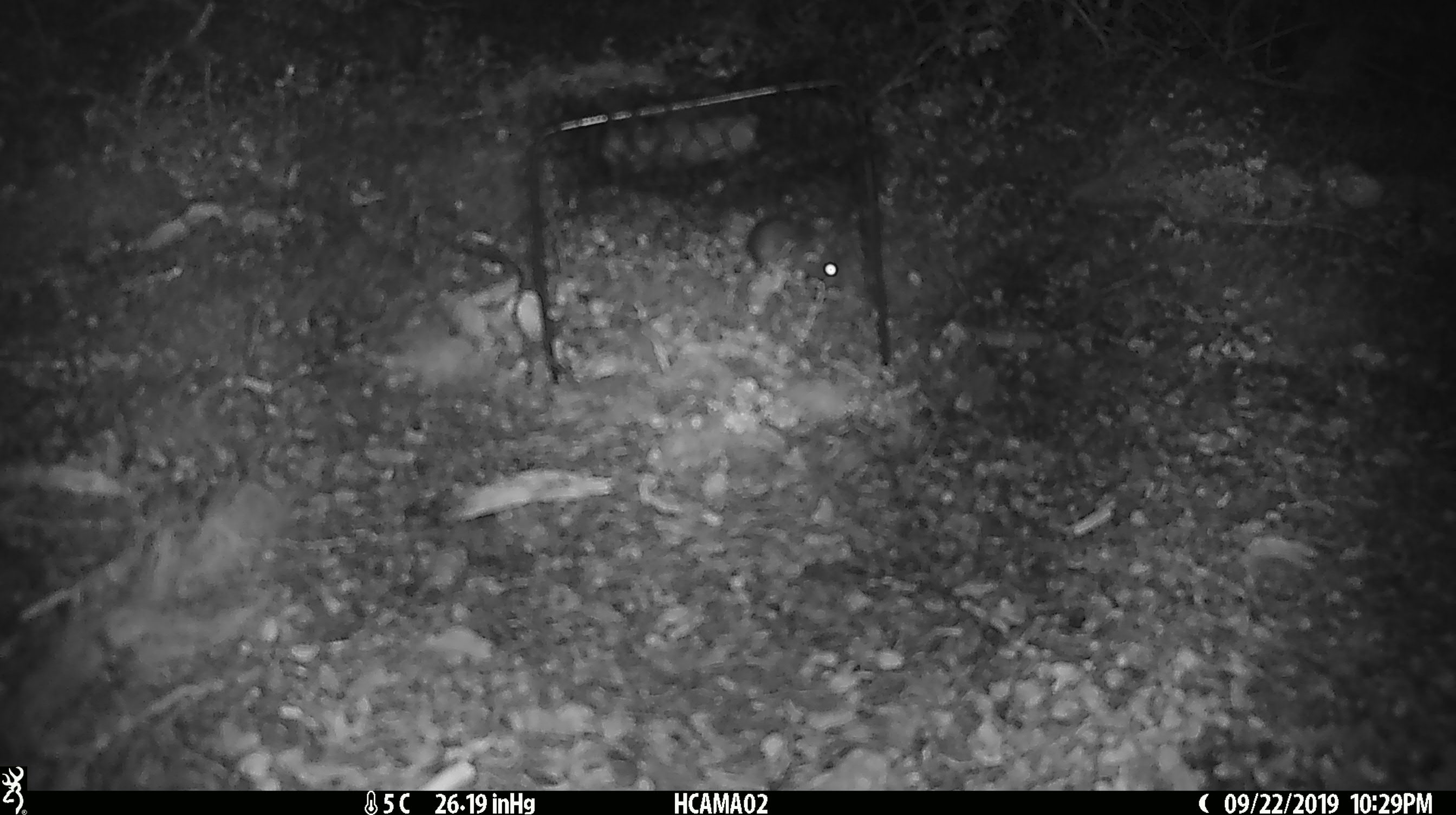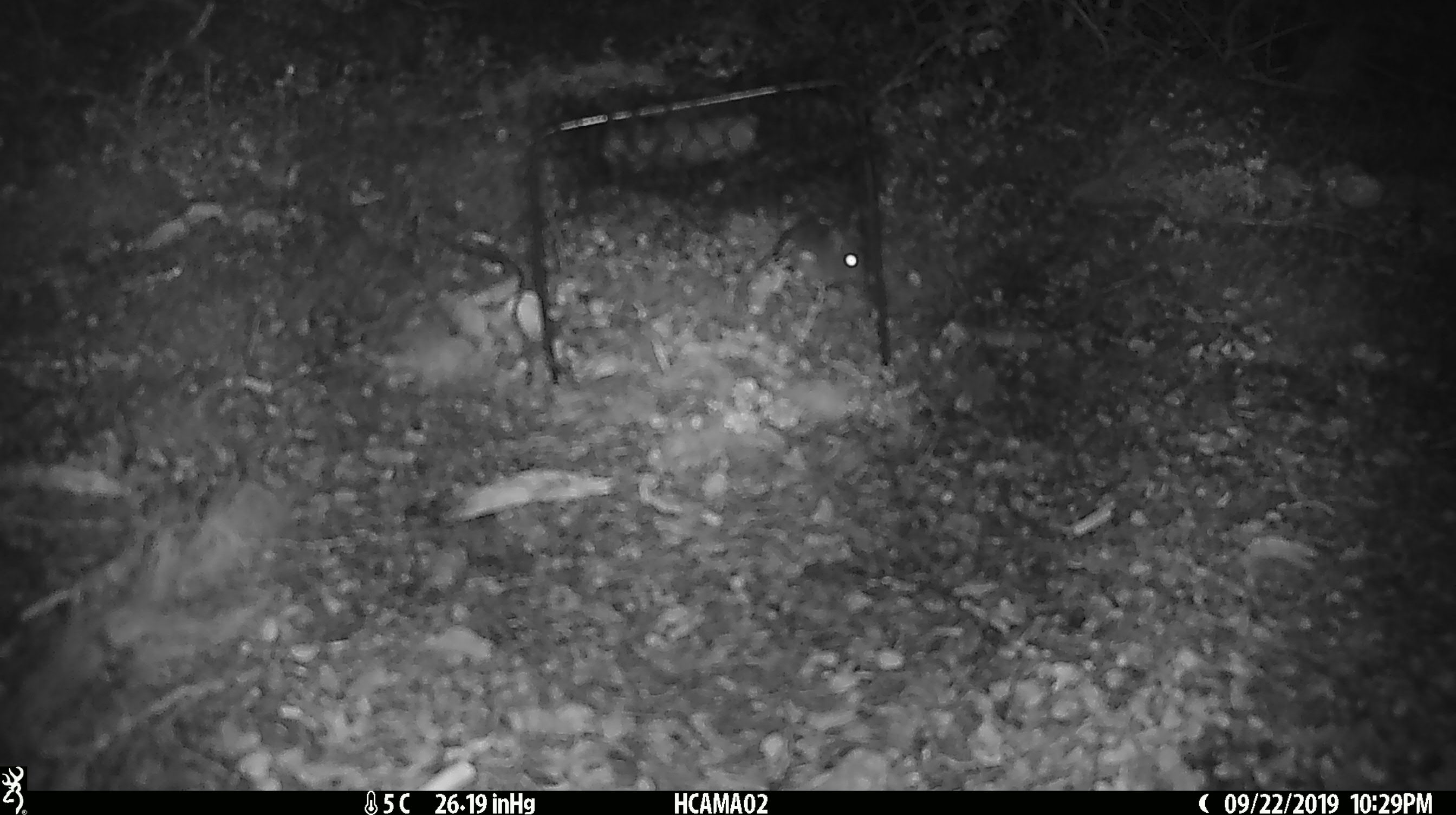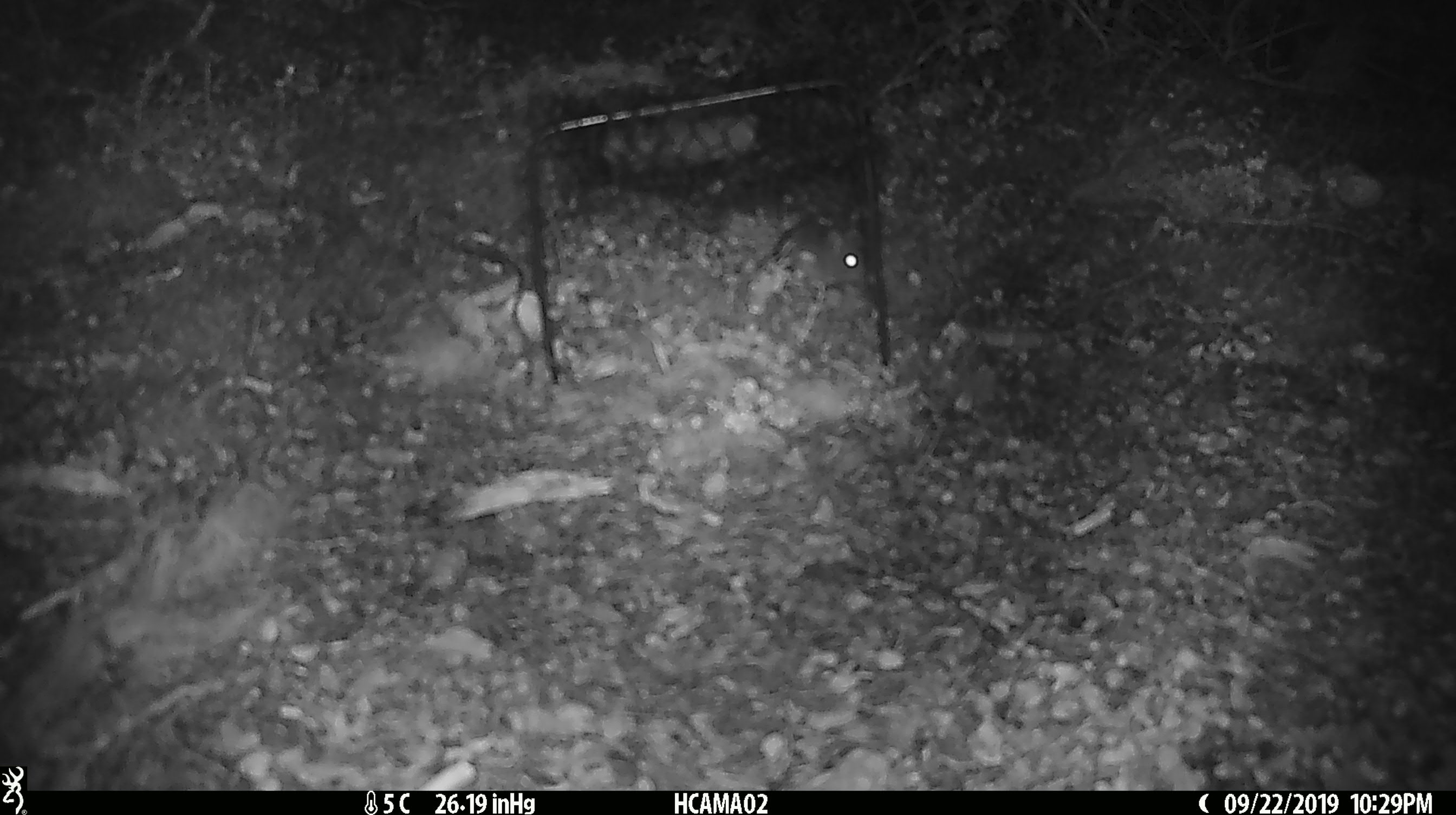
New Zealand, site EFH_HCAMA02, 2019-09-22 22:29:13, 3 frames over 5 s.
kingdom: Animalia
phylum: Chordata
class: Mammalia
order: Rodentia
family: Muridae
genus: Mus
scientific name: Mus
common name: mouse